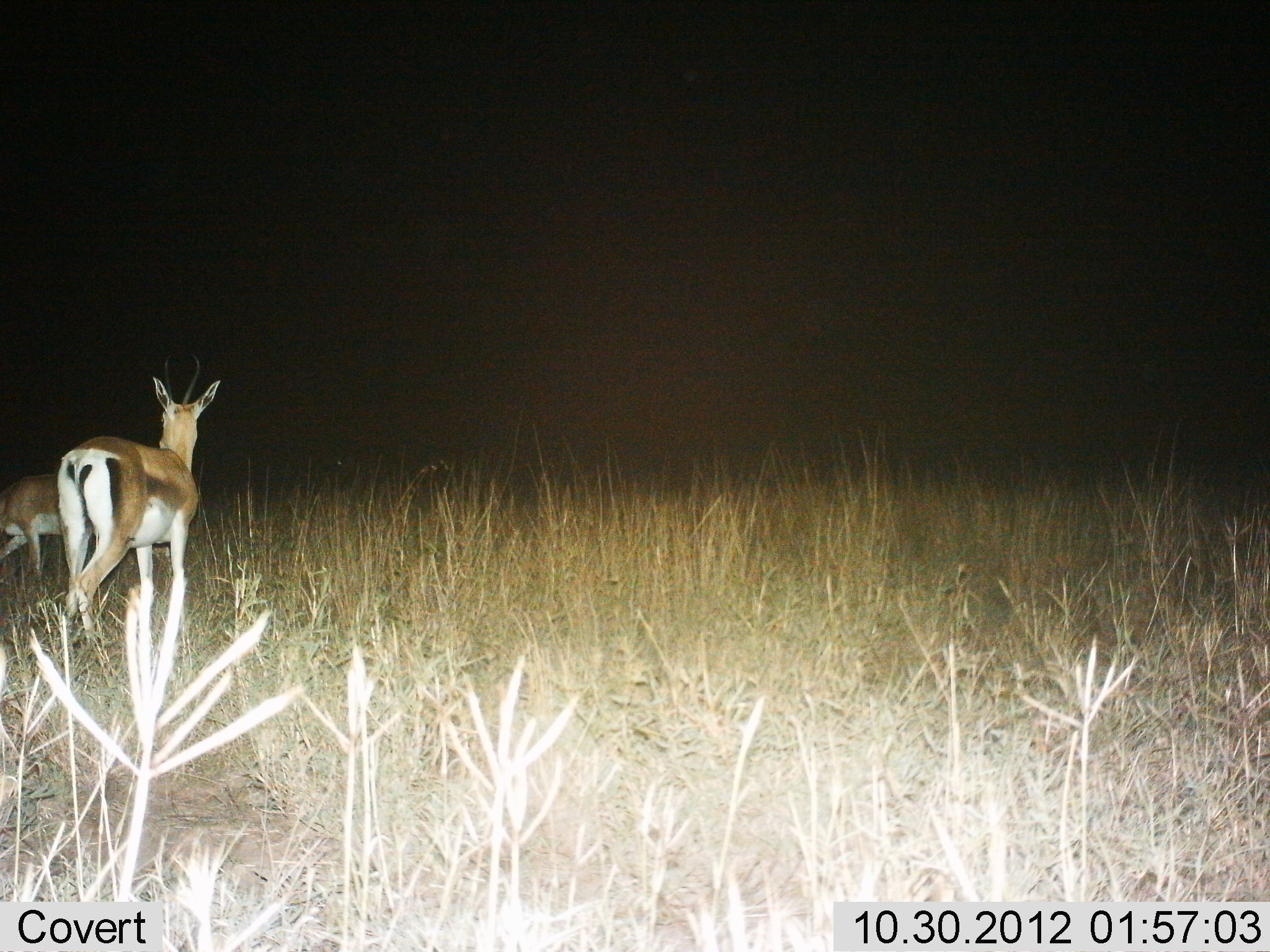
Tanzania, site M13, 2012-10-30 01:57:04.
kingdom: Animalia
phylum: Chordata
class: Mammalia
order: Artiodactyla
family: Bovidae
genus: Nanger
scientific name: Nanger granti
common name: grant's gazelle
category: gazellegrants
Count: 2.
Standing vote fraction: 80%.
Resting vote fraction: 0%.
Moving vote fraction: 20%.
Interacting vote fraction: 0%.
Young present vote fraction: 0%.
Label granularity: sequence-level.